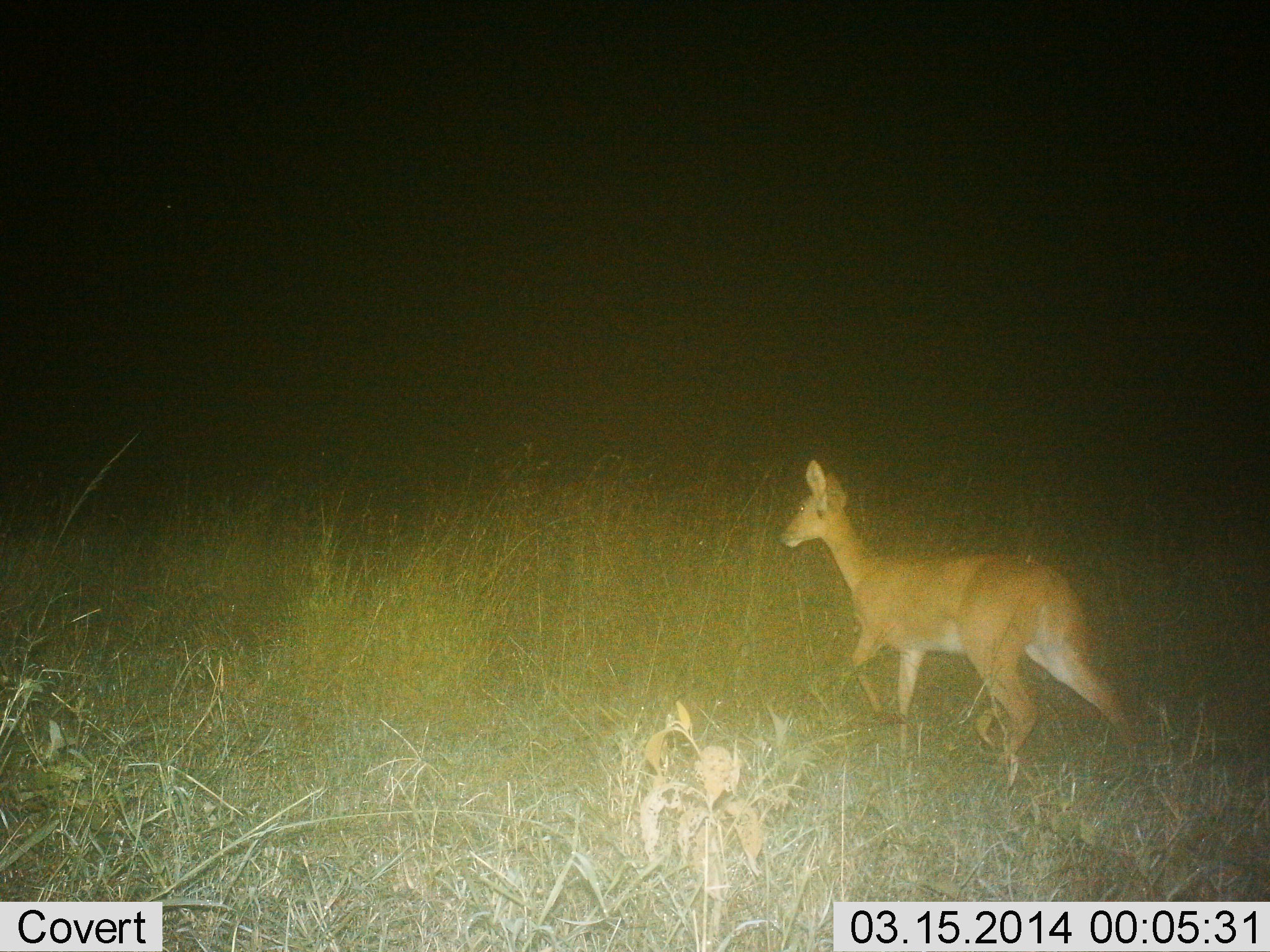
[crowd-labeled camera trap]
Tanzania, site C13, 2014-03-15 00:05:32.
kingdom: Animalia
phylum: Chordata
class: Mammalia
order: Artiodactyla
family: Bovidae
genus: Redunca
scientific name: Redunca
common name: reedbuck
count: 1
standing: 10%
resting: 0%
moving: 90%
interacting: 0%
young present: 0%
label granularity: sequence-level